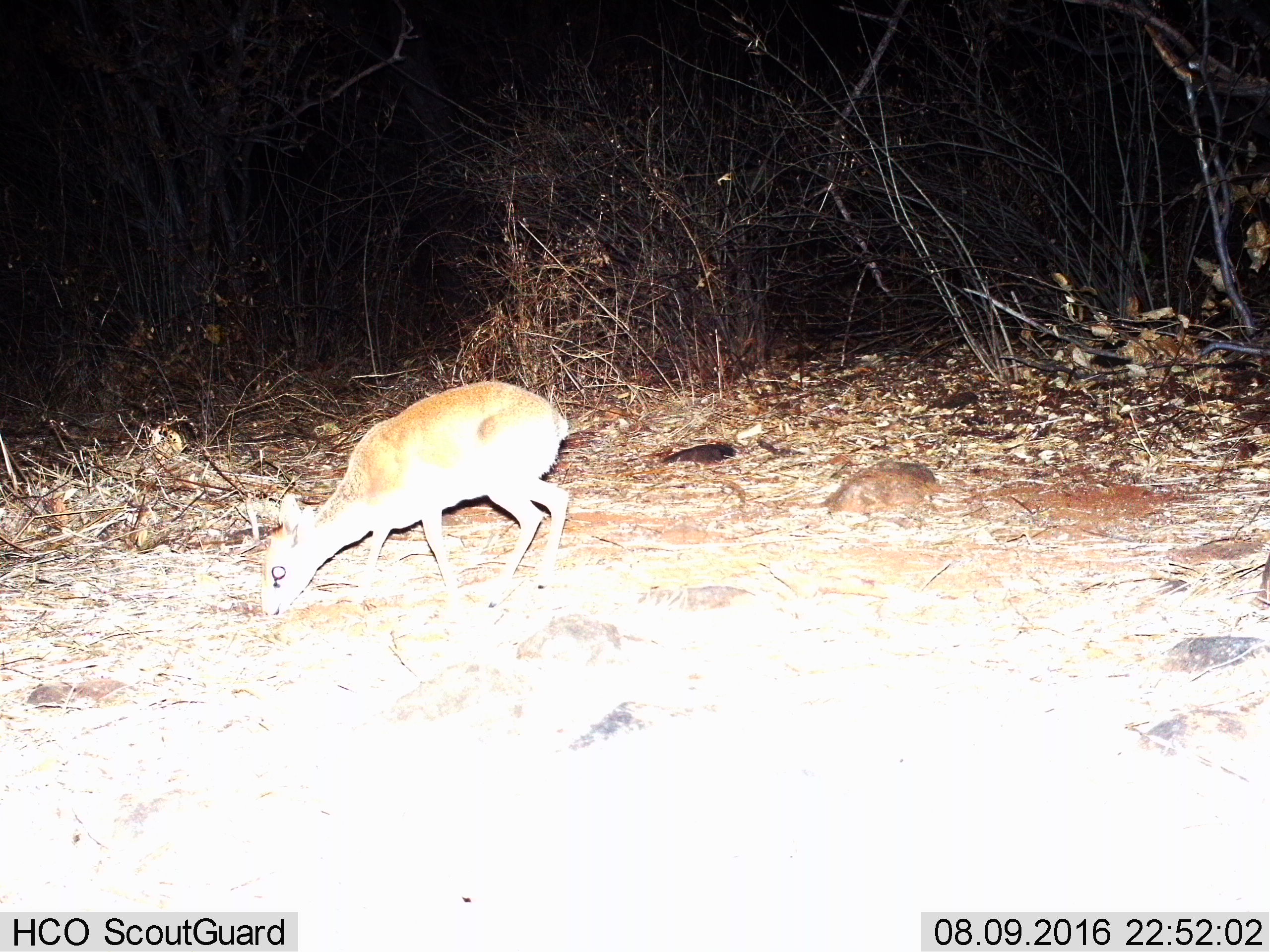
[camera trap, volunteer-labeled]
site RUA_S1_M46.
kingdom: Animalia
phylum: Chordata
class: Mammalia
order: Artiodactyla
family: Bovidae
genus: Madoqua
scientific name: Madoqua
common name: dik-dik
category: dikdik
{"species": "dikdik (dik-dik) (Madoqua)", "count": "1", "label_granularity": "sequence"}